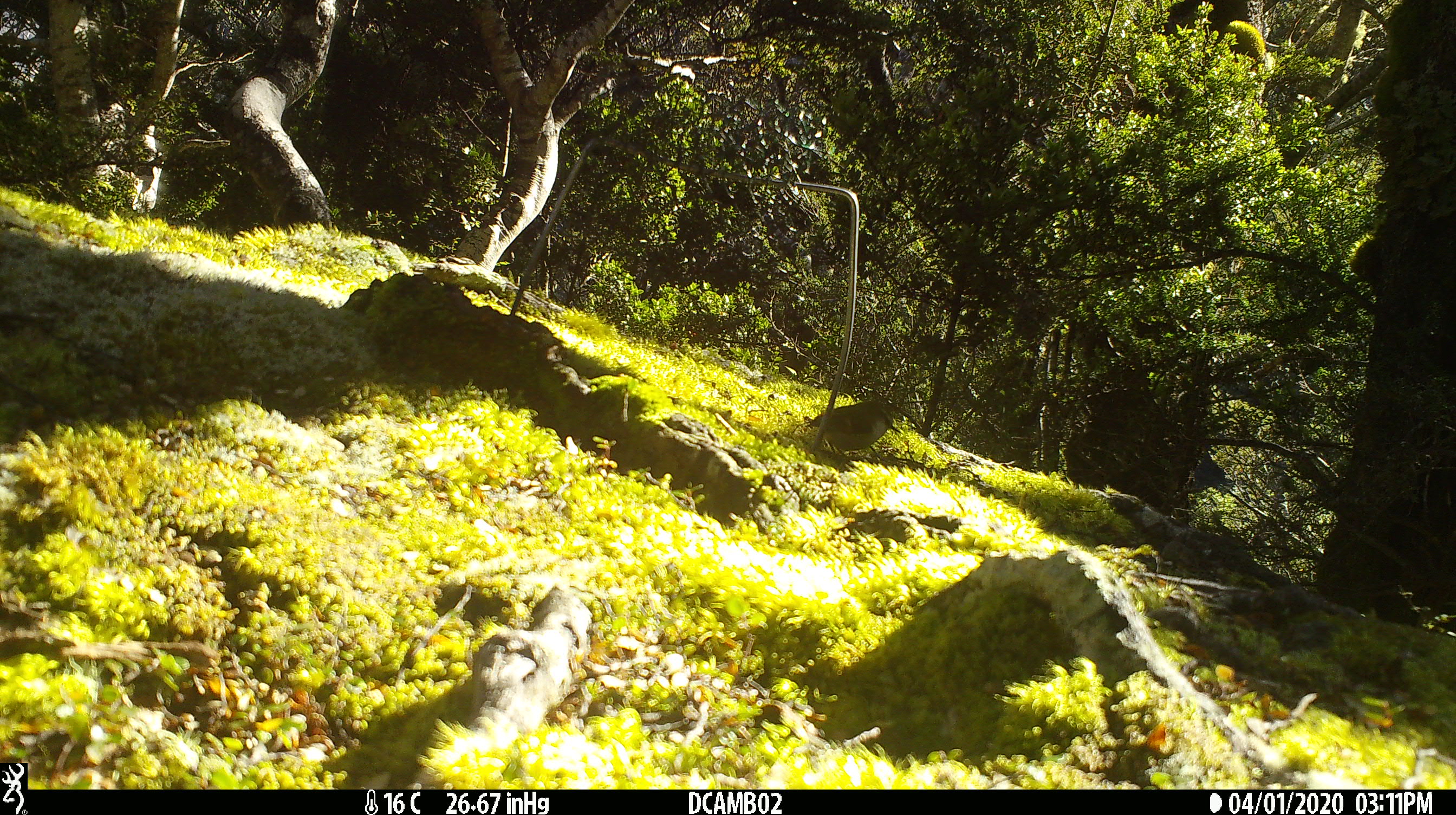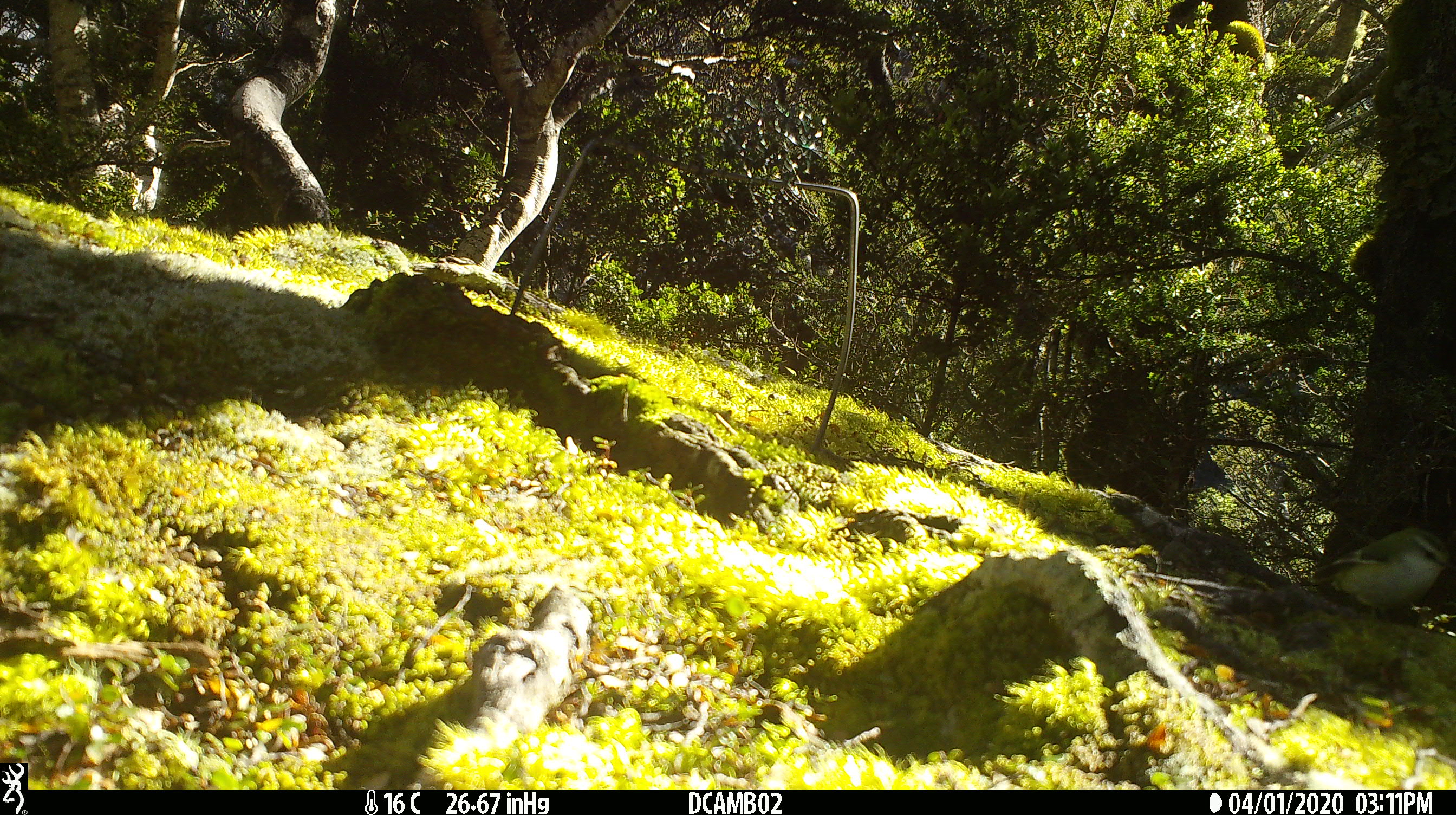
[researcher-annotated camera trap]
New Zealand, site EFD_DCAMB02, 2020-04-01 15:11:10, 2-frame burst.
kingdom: Animalia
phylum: Chordata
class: Aves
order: Passeriformes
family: Acanthisittidae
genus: Acanthisitta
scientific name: Acanthisitta chloris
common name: rifleman